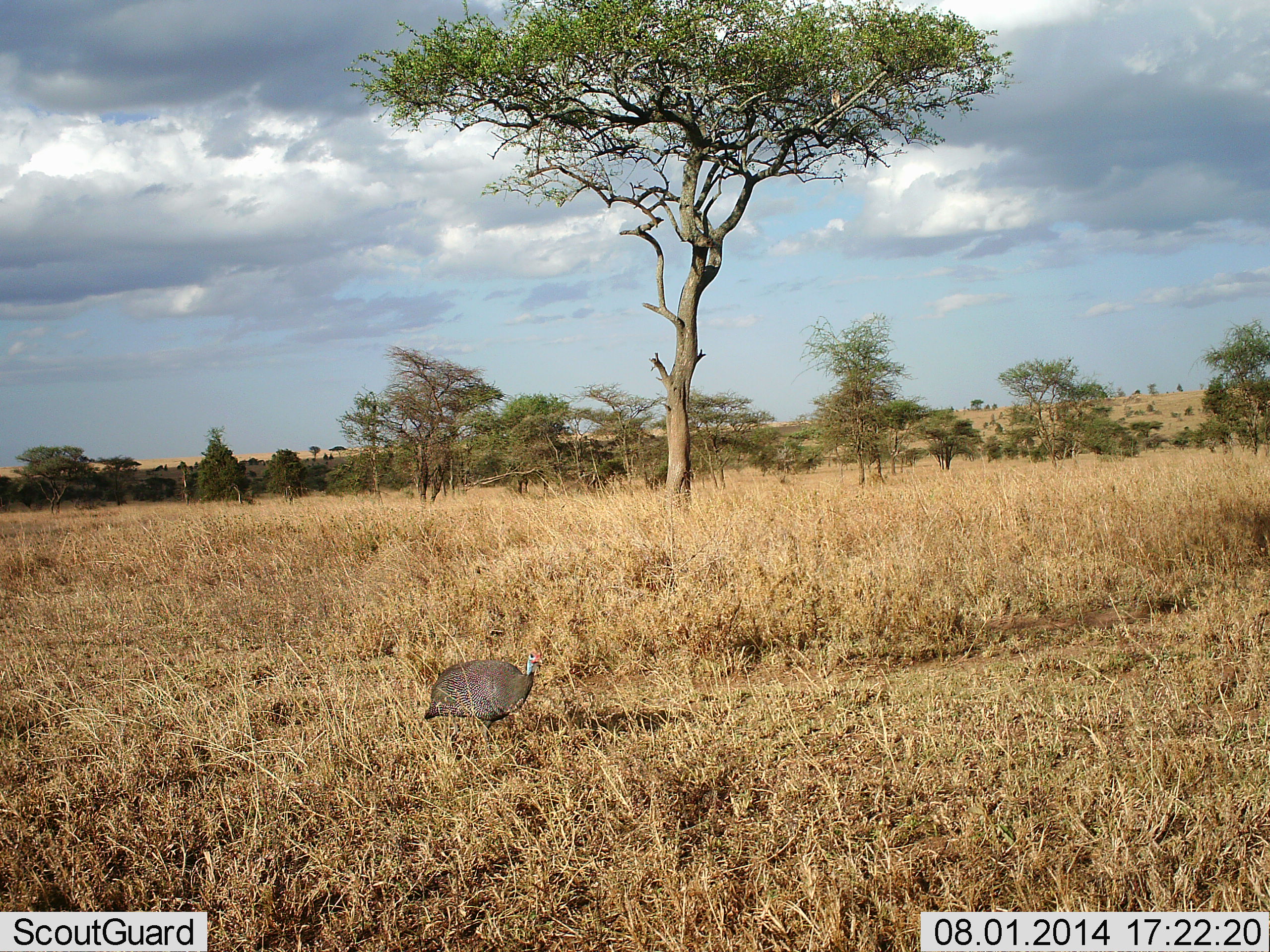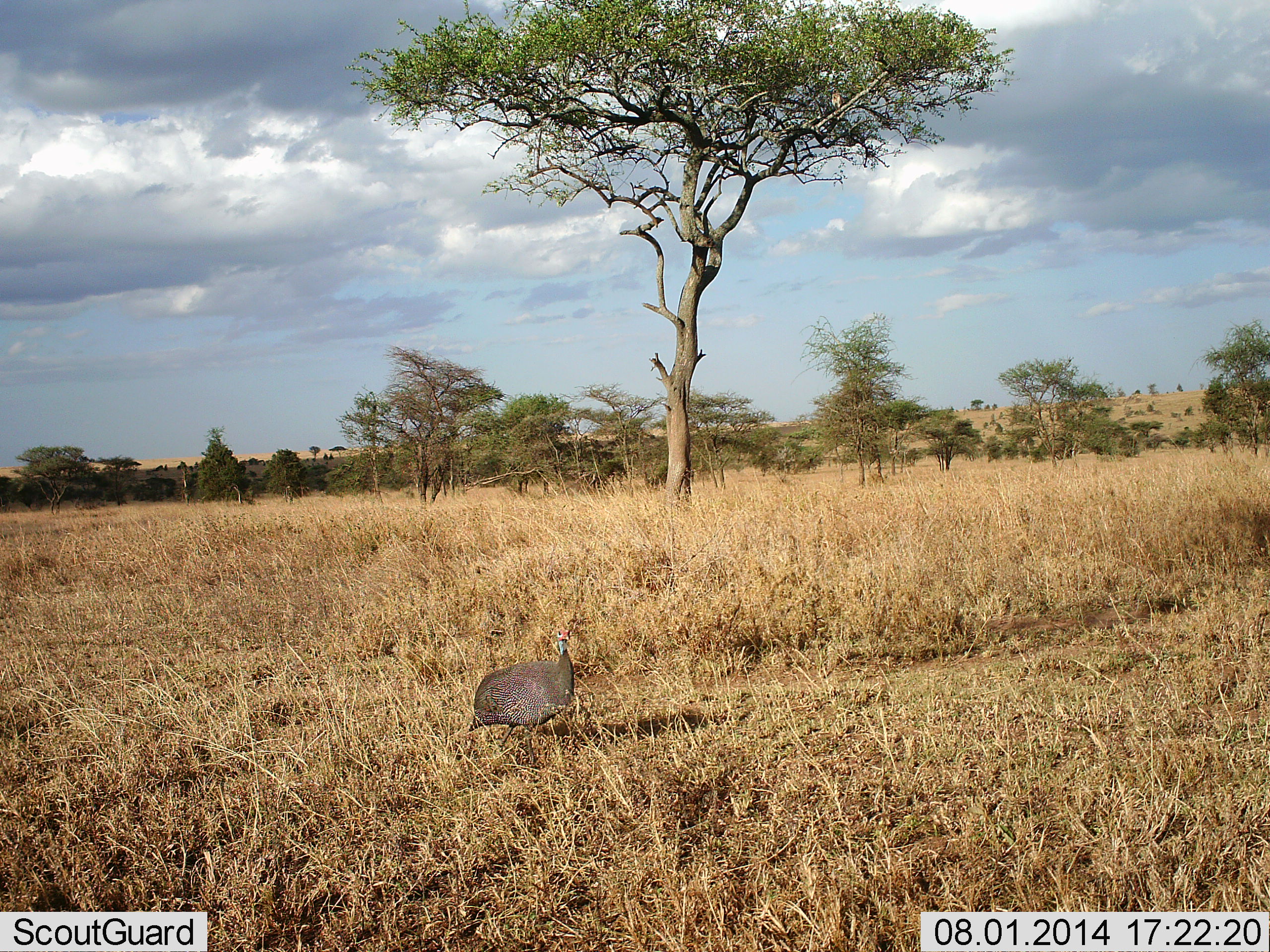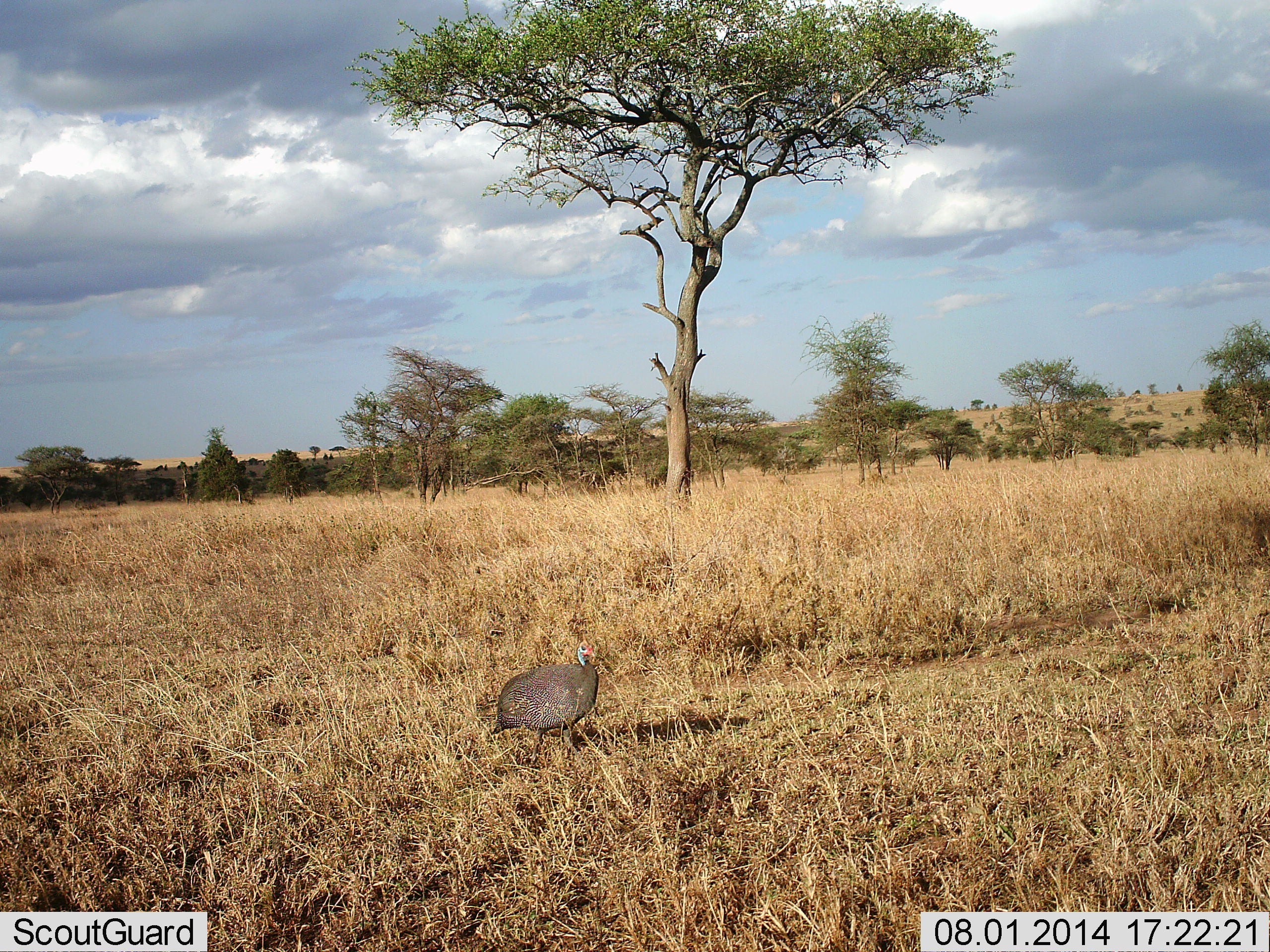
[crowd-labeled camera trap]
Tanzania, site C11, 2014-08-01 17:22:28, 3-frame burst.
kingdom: Animalia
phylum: Chordata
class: Aves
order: Galliformes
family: Numididae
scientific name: Numididae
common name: guinea fowl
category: guineafowl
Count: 1.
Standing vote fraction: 20%.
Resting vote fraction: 0%.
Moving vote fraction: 80%.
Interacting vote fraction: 0%.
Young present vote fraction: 0%.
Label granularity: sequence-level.